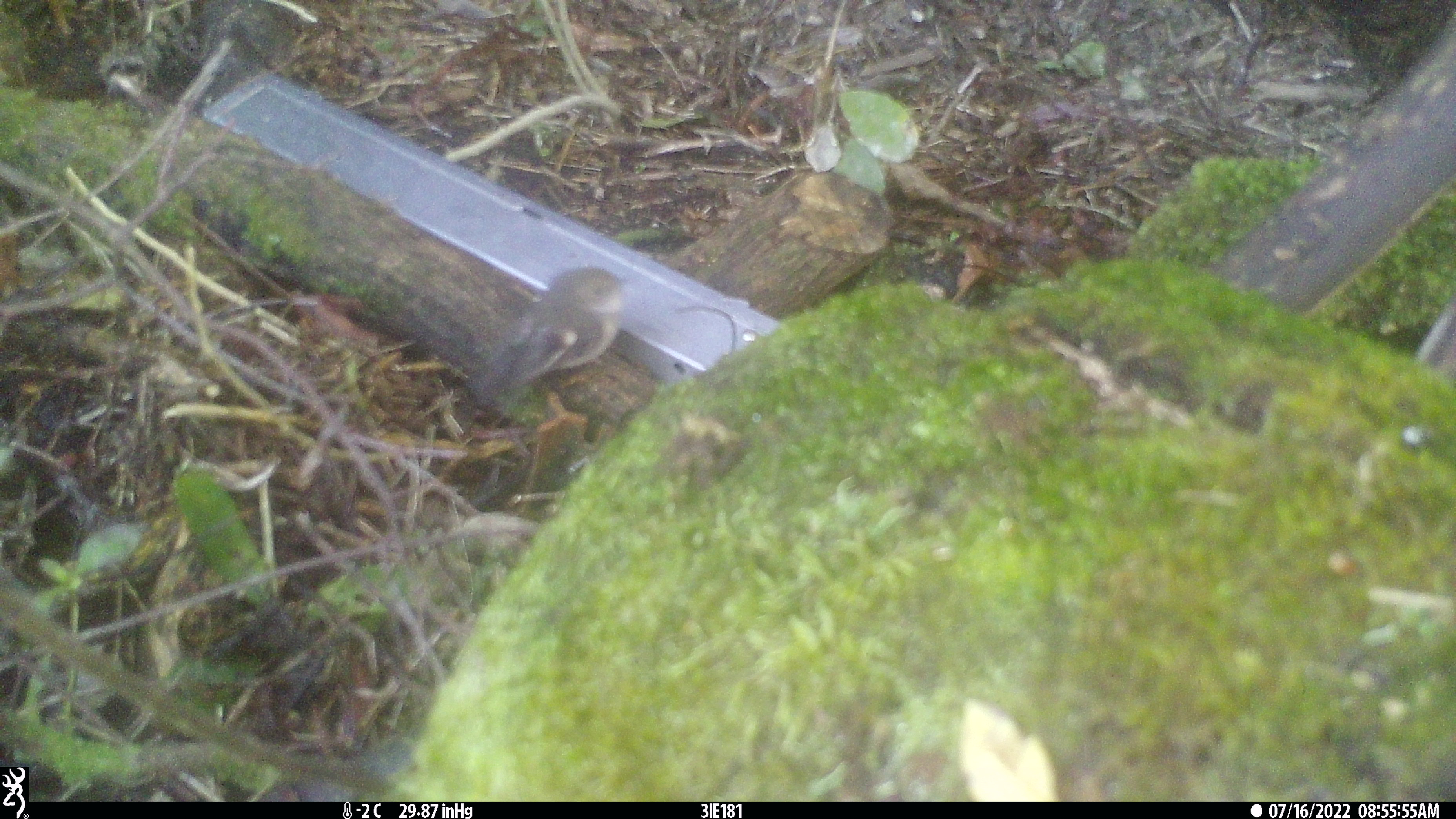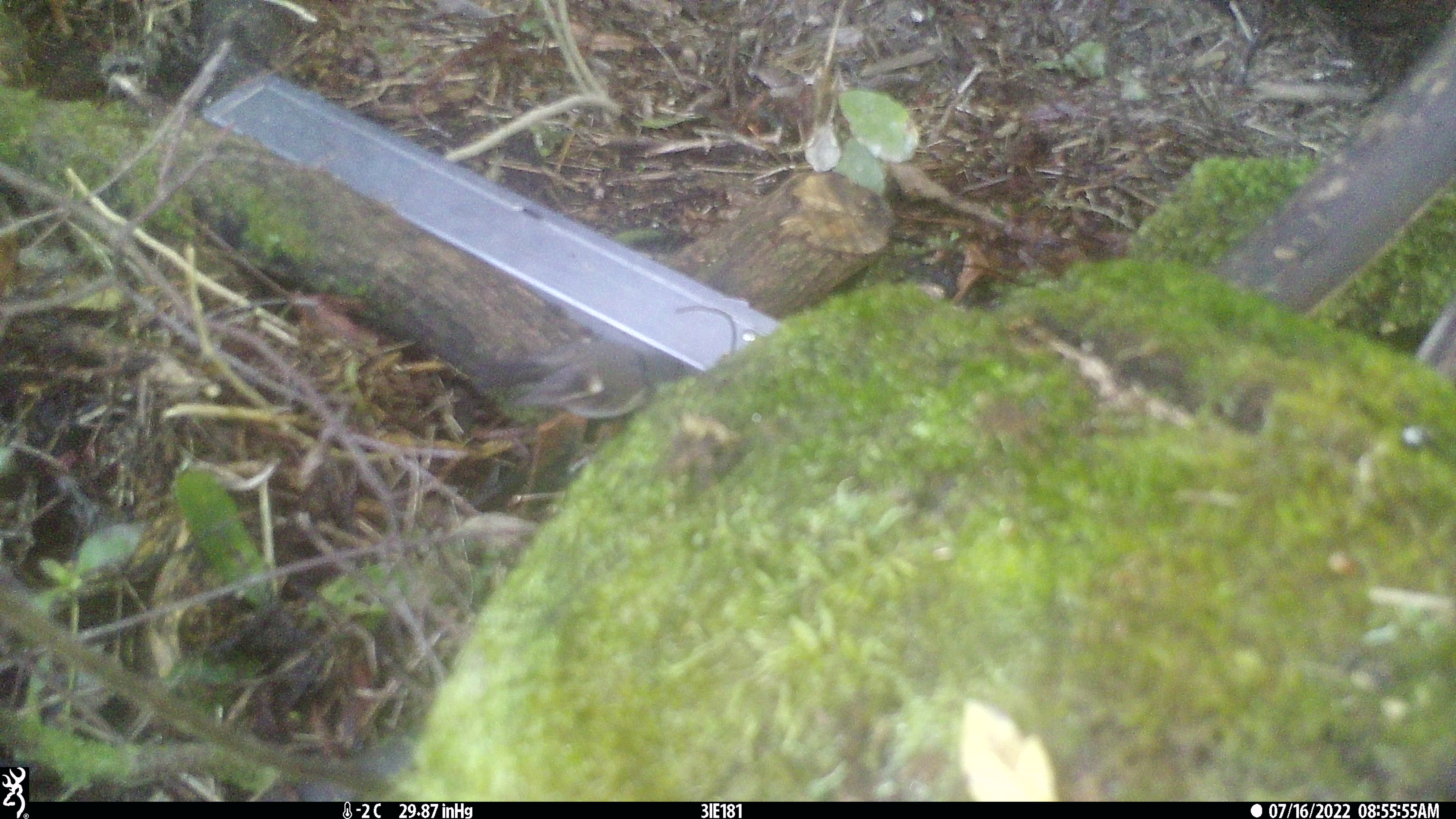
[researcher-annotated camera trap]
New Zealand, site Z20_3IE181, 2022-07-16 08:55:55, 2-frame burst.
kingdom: Animalia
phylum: Chordata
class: Aves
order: Passeriformes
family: Petroicidae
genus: Petroica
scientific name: Petroica macrocephala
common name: tomtit